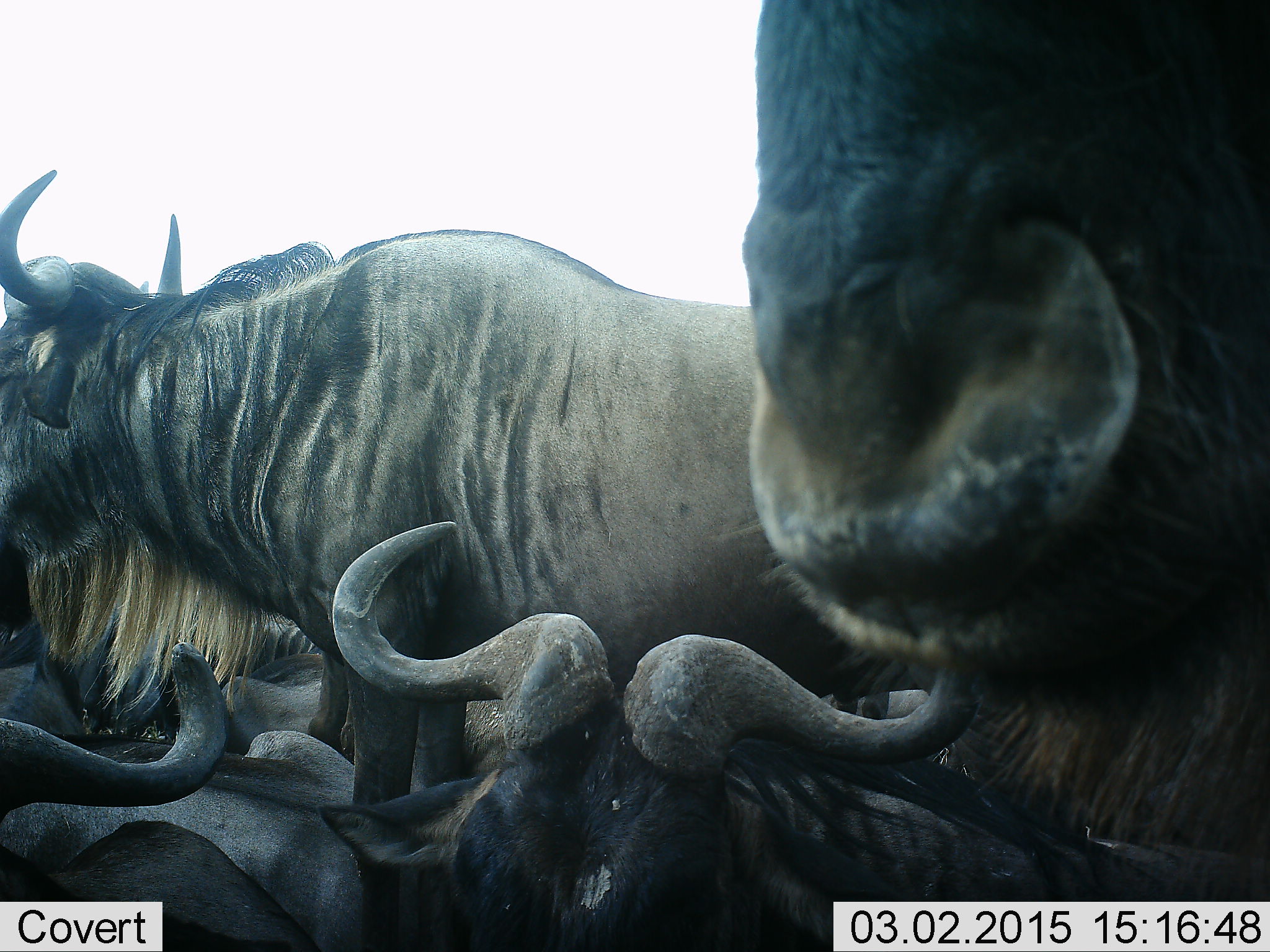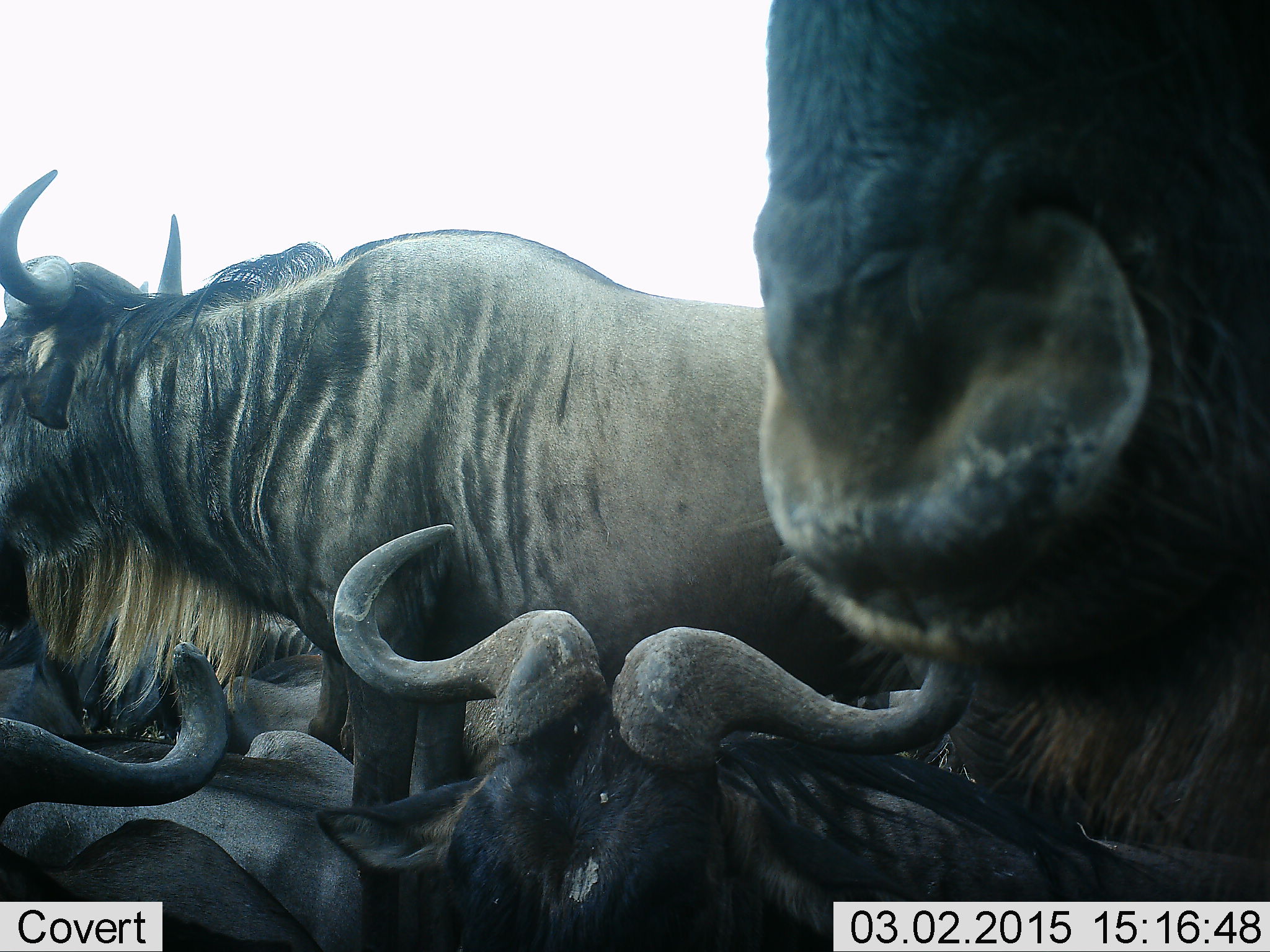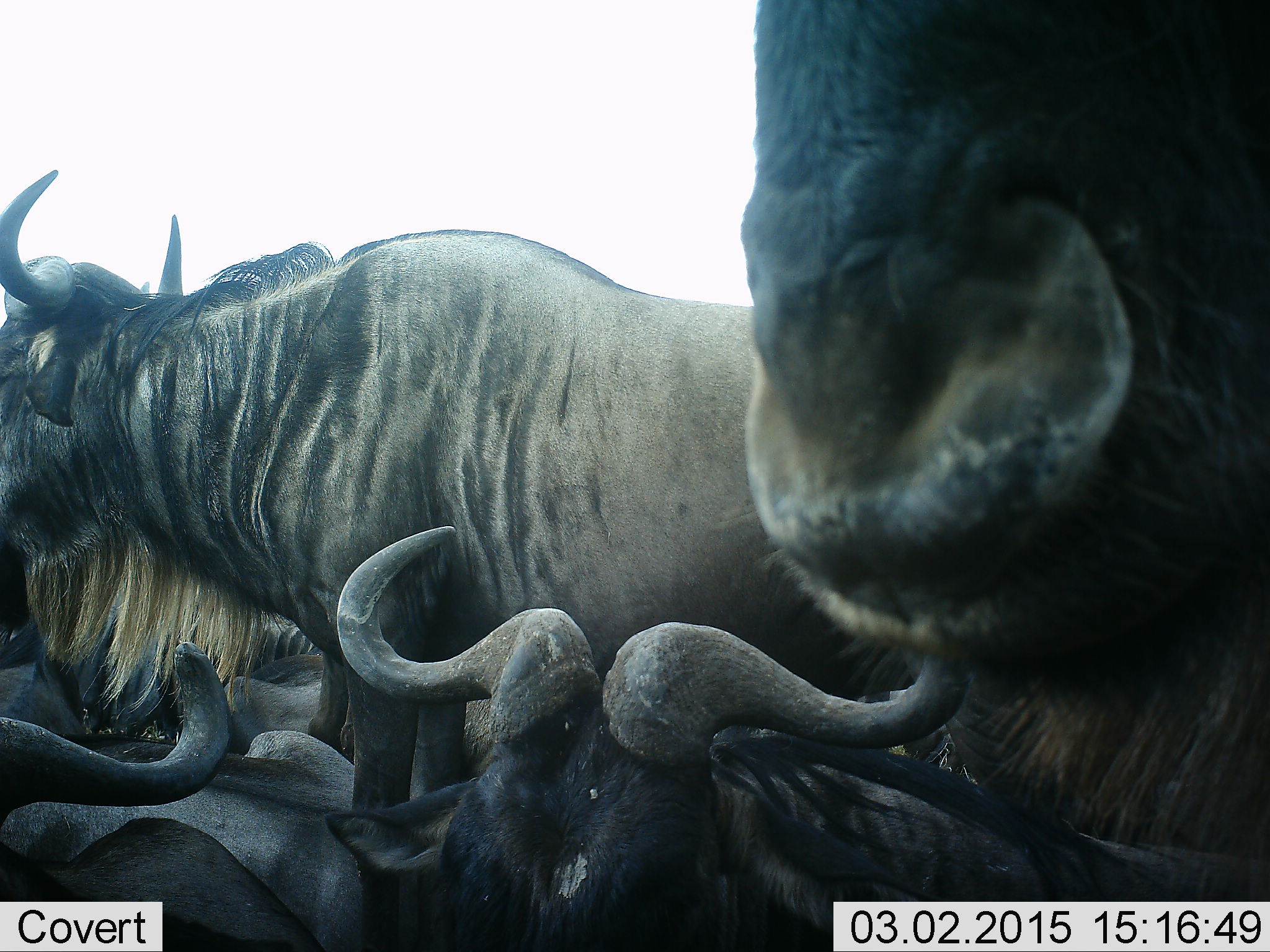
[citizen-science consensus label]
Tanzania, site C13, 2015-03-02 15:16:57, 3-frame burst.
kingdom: Animalia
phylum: Chordata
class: Mammalia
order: Artiodactyla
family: Bovidae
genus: Connochaetes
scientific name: Connochaetes taurinus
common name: blue wildebeest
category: wildebeest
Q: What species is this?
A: Wildebeest (blue wildebeest) (Connochaetes taurinus).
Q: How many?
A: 5.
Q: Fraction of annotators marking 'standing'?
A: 89%.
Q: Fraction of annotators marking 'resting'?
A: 78%.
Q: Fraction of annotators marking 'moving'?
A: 0%.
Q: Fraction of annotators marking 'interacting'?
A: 22%.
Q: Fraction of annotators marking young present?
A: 0%.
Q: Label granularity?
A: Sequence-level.